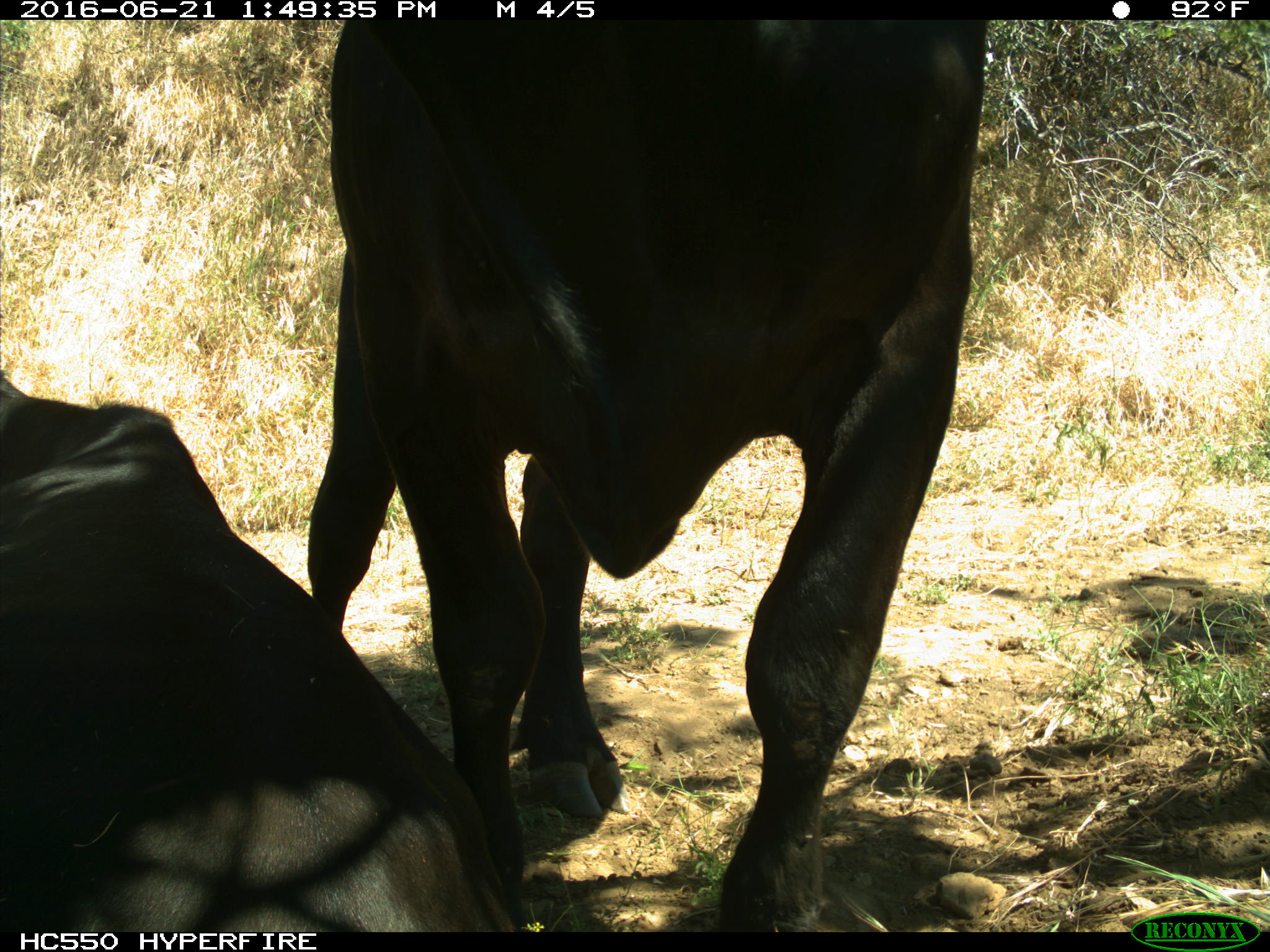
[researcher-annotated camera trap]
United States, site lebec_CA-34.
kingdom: Animalia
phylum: Chordata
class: Mammalia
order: Artiodactyla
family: Bovidae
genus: Bos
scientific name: Bos taurus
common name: domestic cow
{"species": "Bos taurus (domestic cow)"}